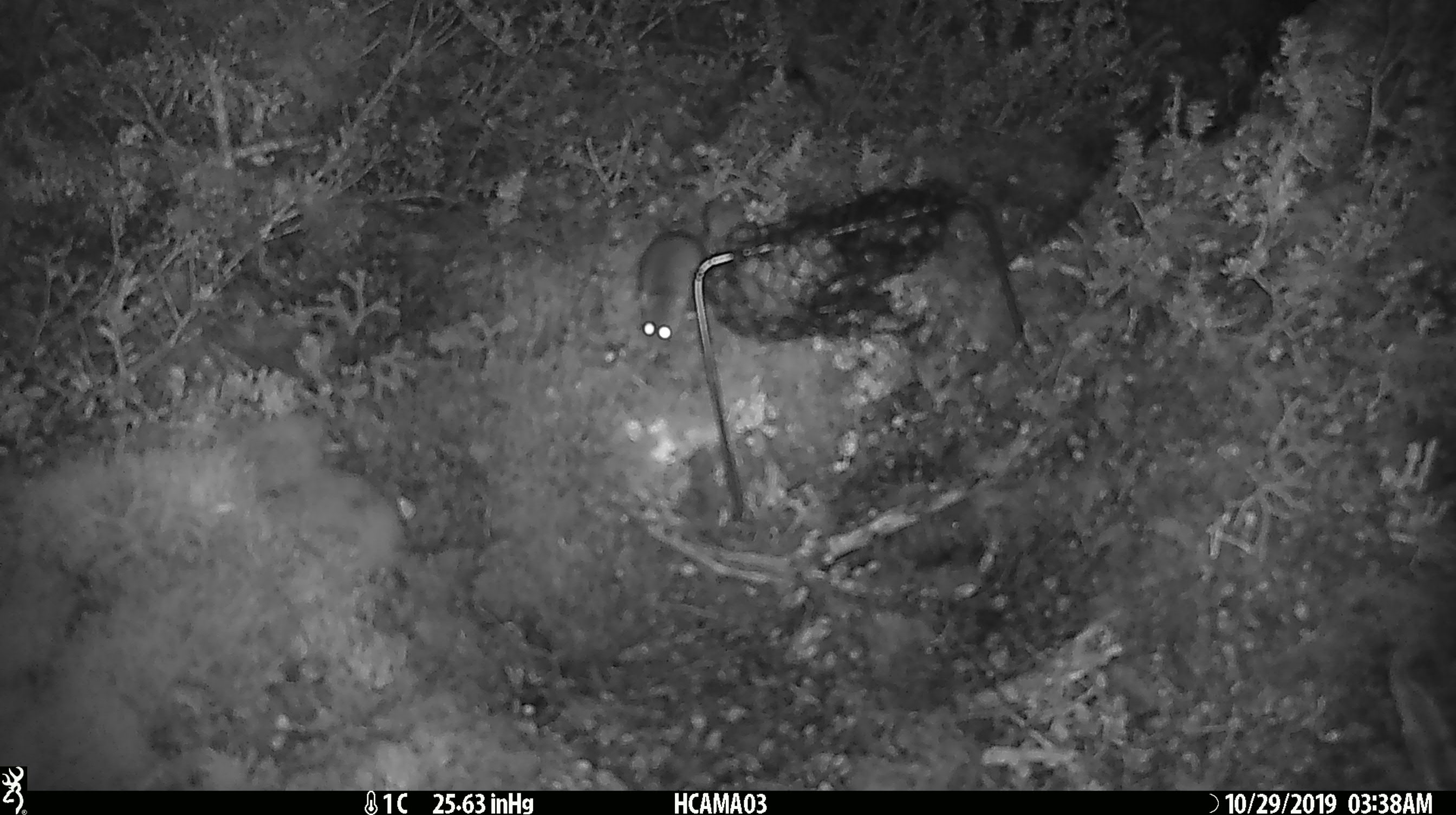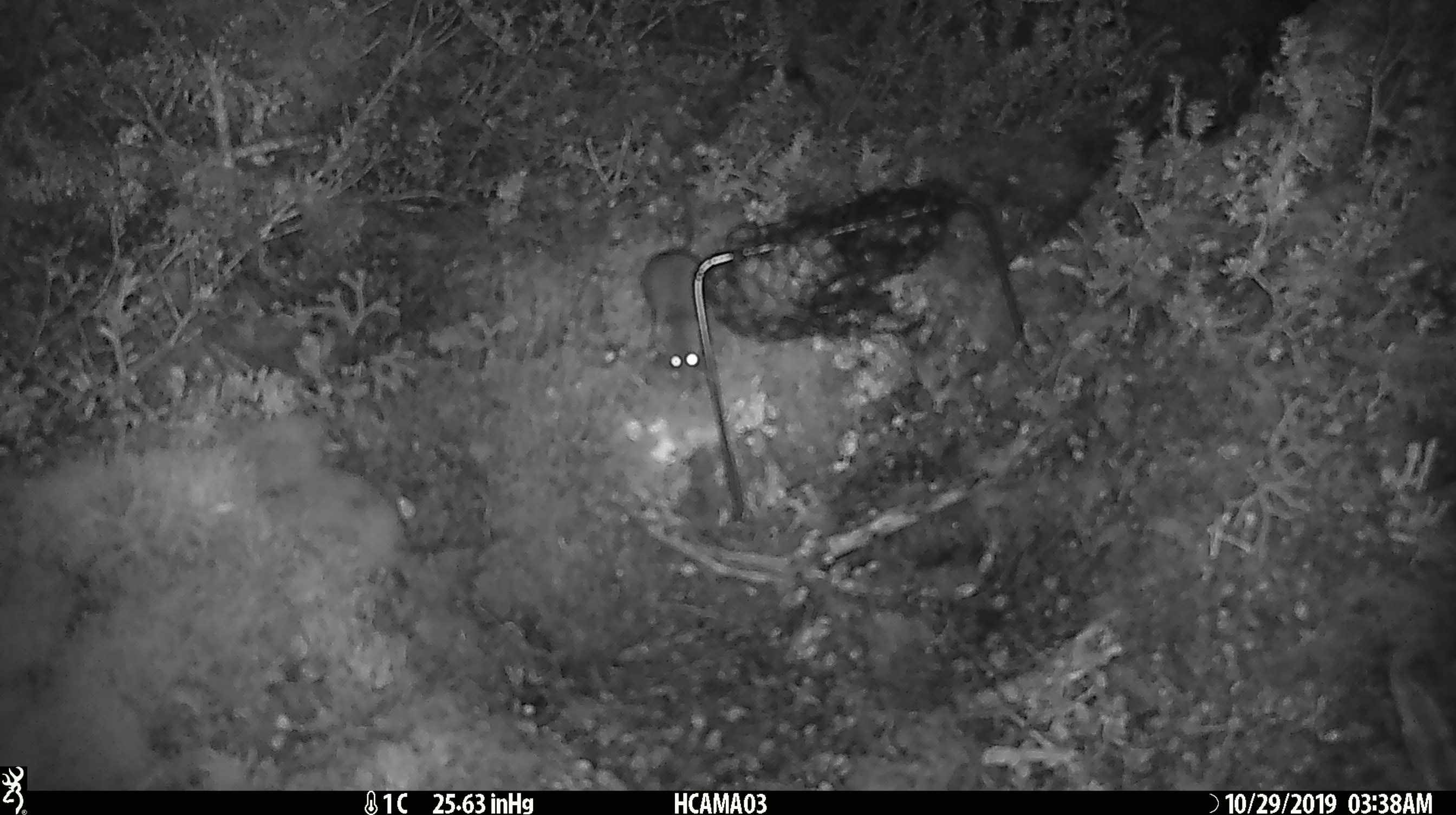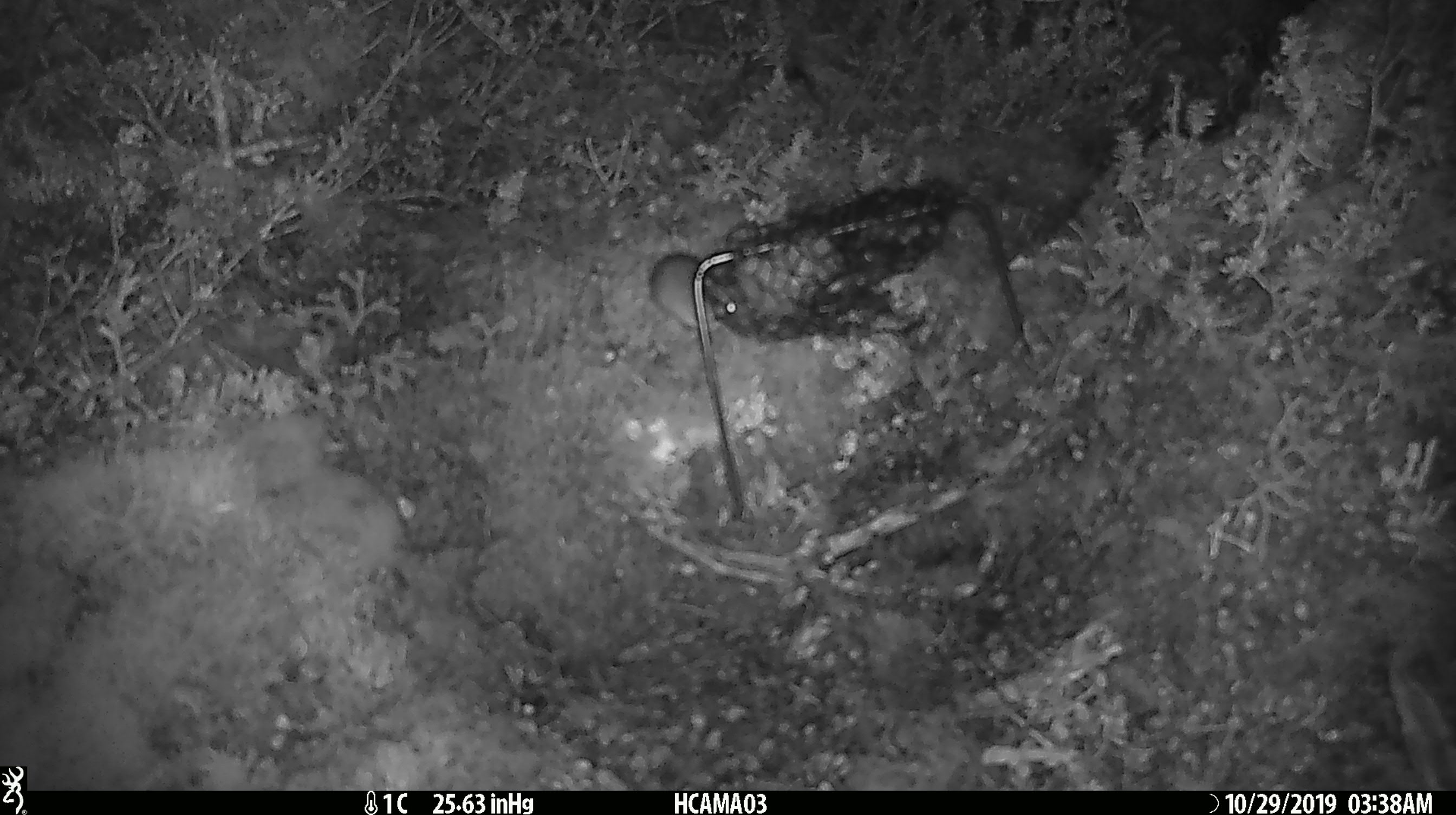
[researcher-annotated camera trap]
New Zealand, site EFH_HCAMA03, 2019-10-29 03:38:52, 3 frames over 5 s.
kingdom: Animalia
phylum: Chordata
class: Mammalia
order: Rodentia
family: Muridae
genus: Mus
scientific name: Mus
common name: mouse